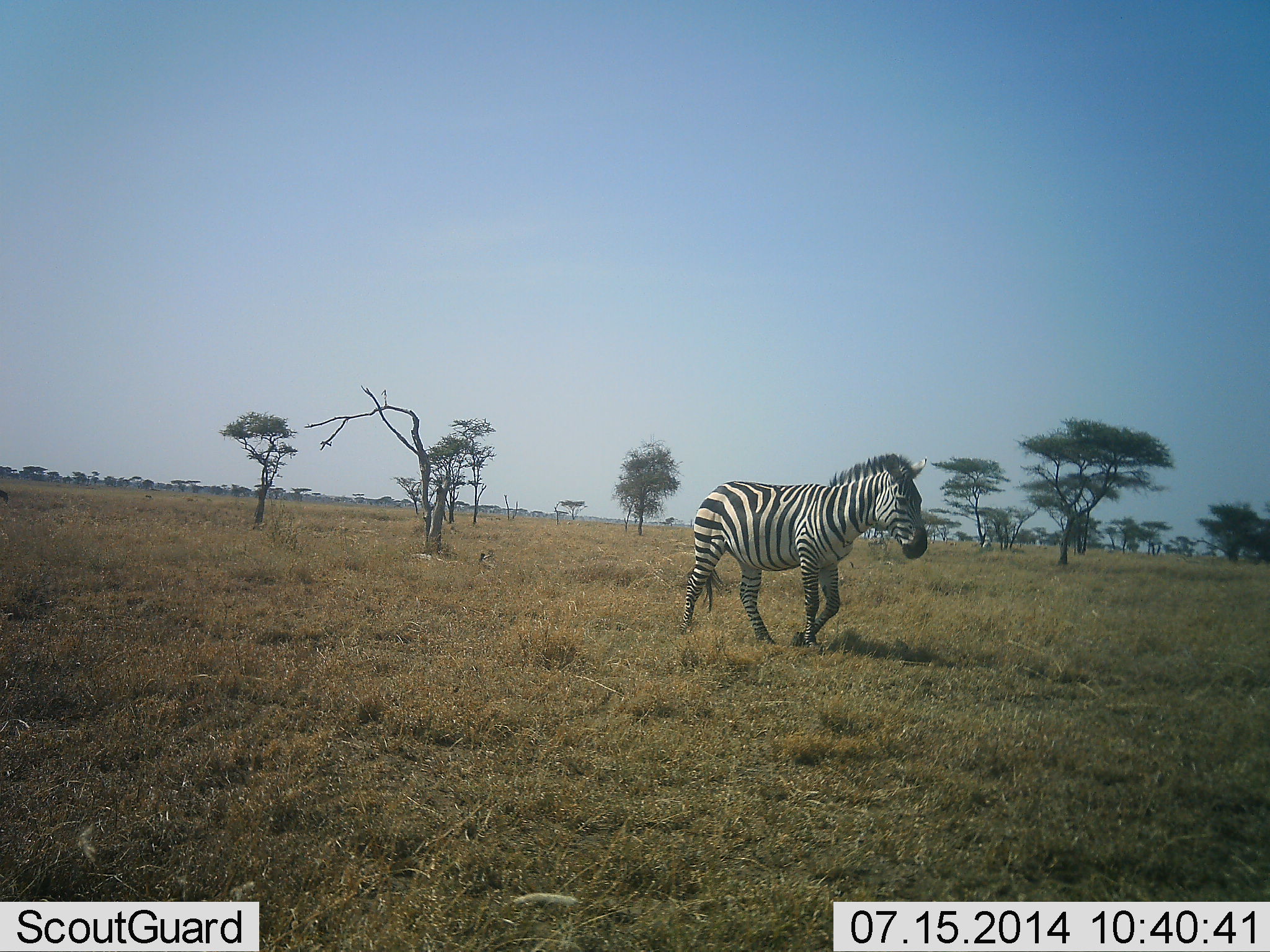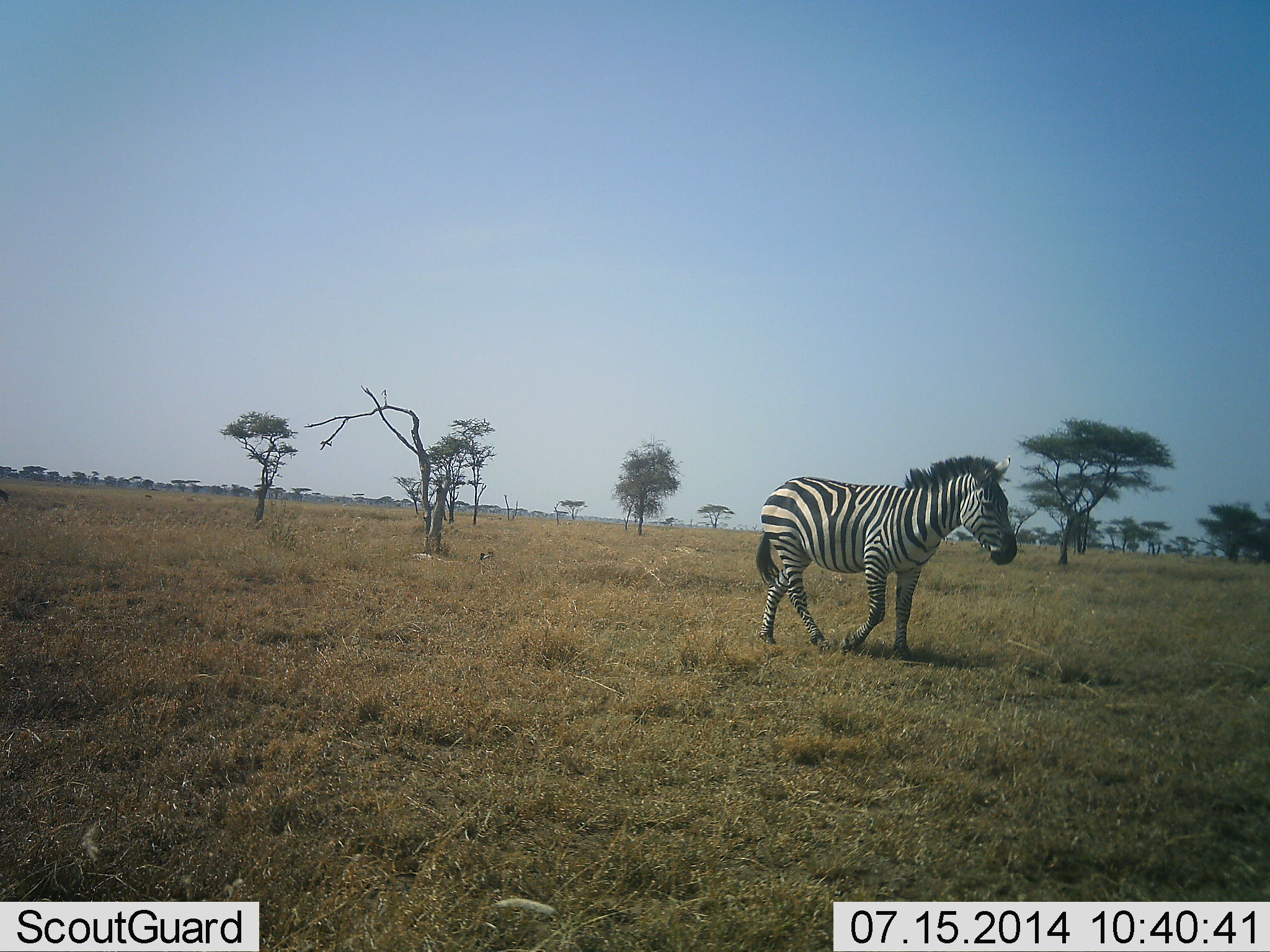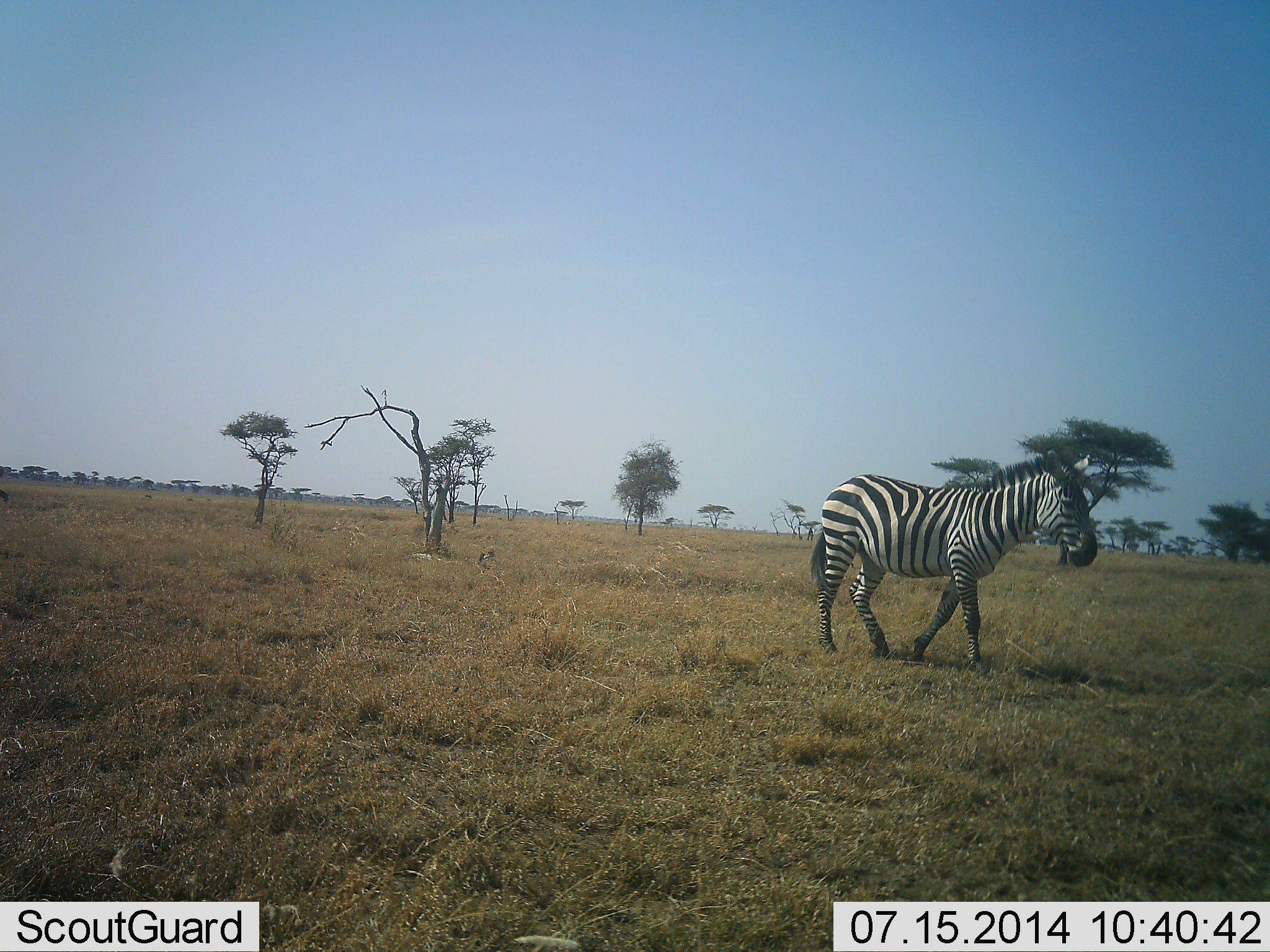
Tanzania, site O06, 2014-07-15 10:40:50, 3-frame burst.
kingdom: Animalia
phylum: Chordata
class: Mammalia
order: Perissodactyla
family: Equidae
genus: Equus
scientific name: Equus quagga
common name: plains zebra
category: zebra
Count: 1.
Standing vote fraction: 0%.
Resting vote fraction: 0%.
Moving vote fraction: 100%.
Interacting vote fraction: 0%.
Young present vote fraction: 0%.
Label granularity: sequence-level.